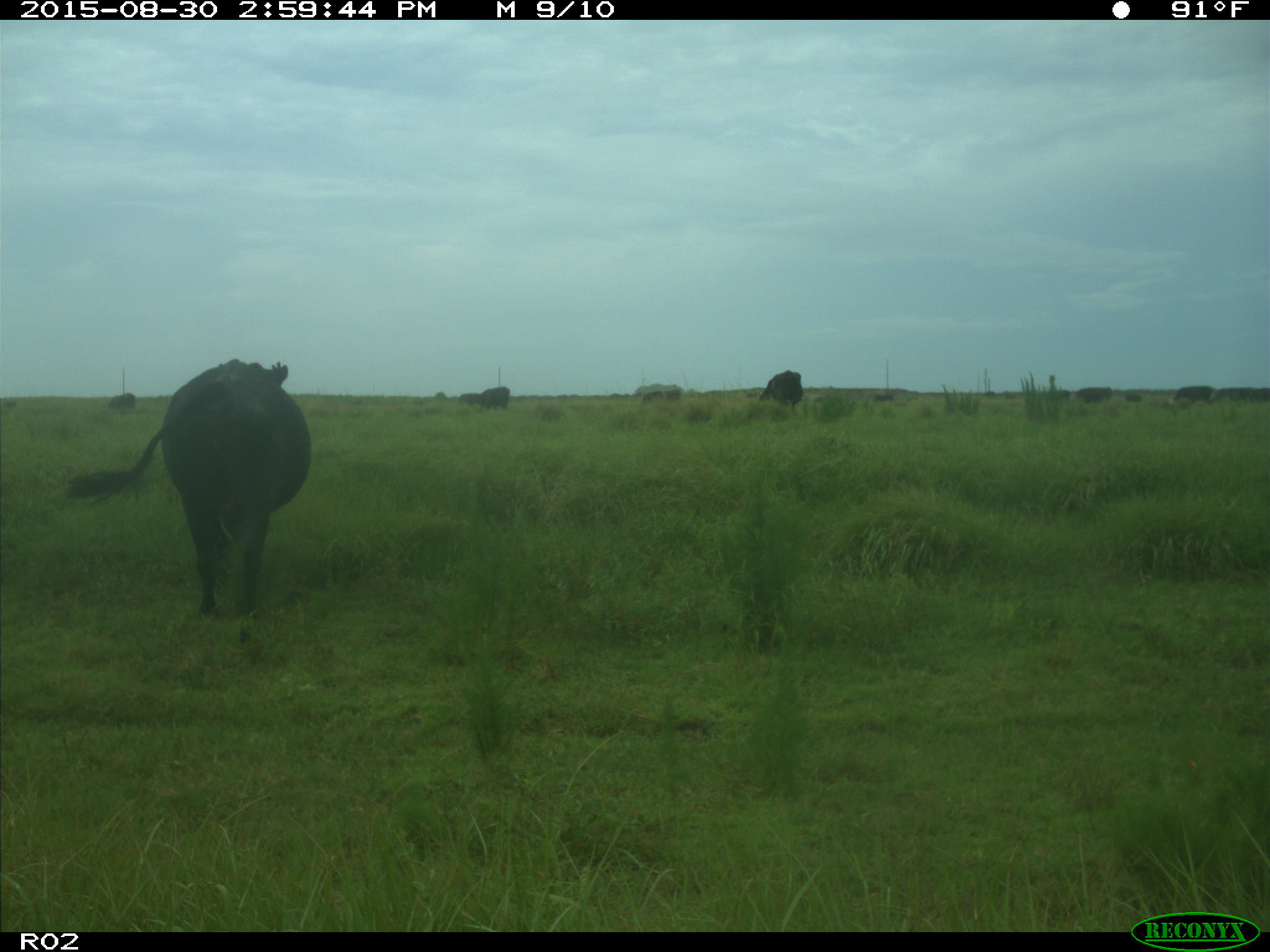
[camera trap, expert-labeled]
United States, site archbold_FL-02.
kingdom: Animalia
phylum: Chordata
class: Mammalia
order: Artiodactyla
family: Bovidae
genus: Bos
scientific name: Bos taurus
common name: domestic cow